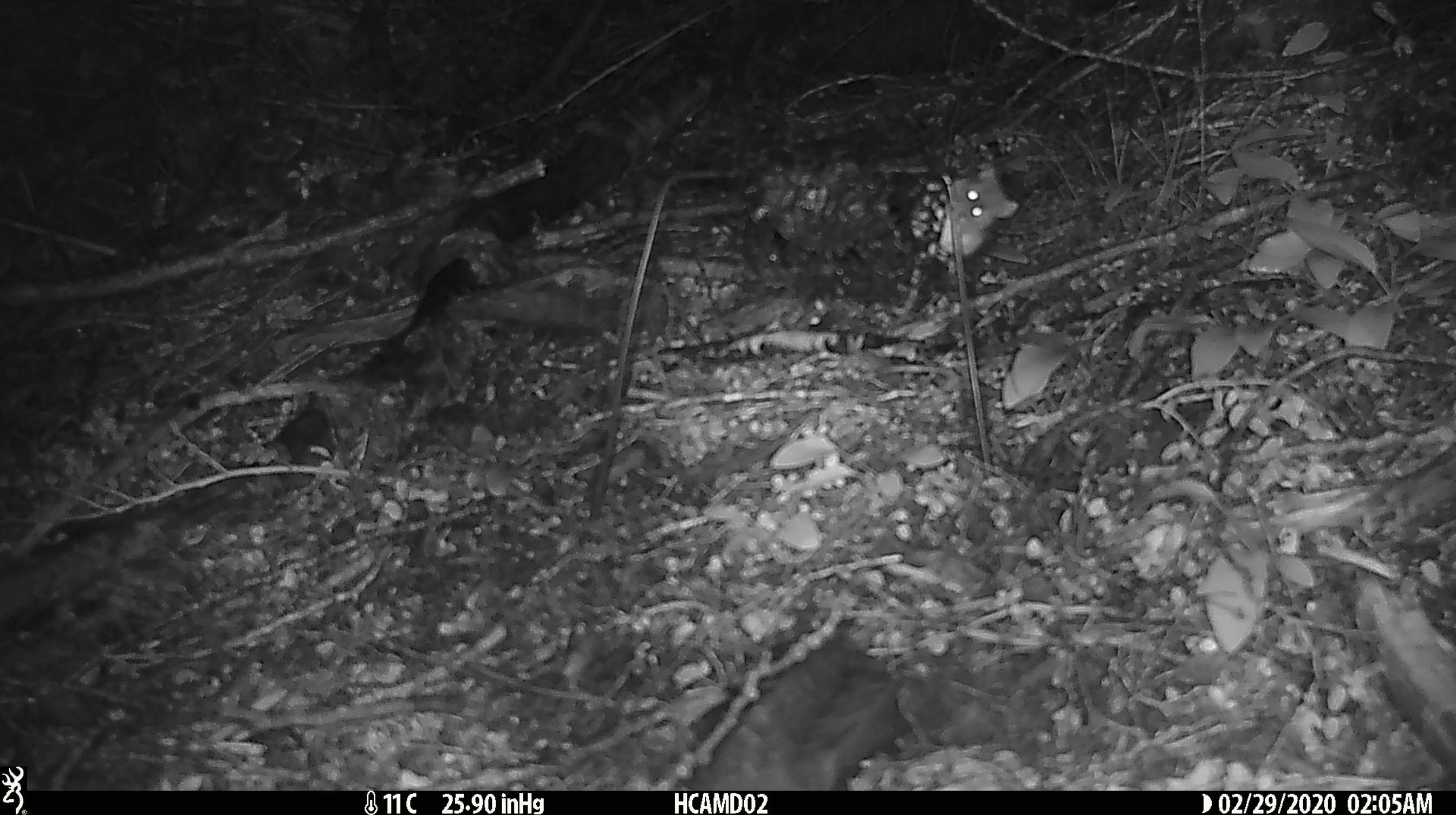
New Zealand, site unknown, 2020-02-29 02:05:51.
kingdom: Animalia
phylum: Chordata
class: Mammalia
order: Rodentia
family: Muridae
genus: Mus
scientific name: Mus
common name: mouse